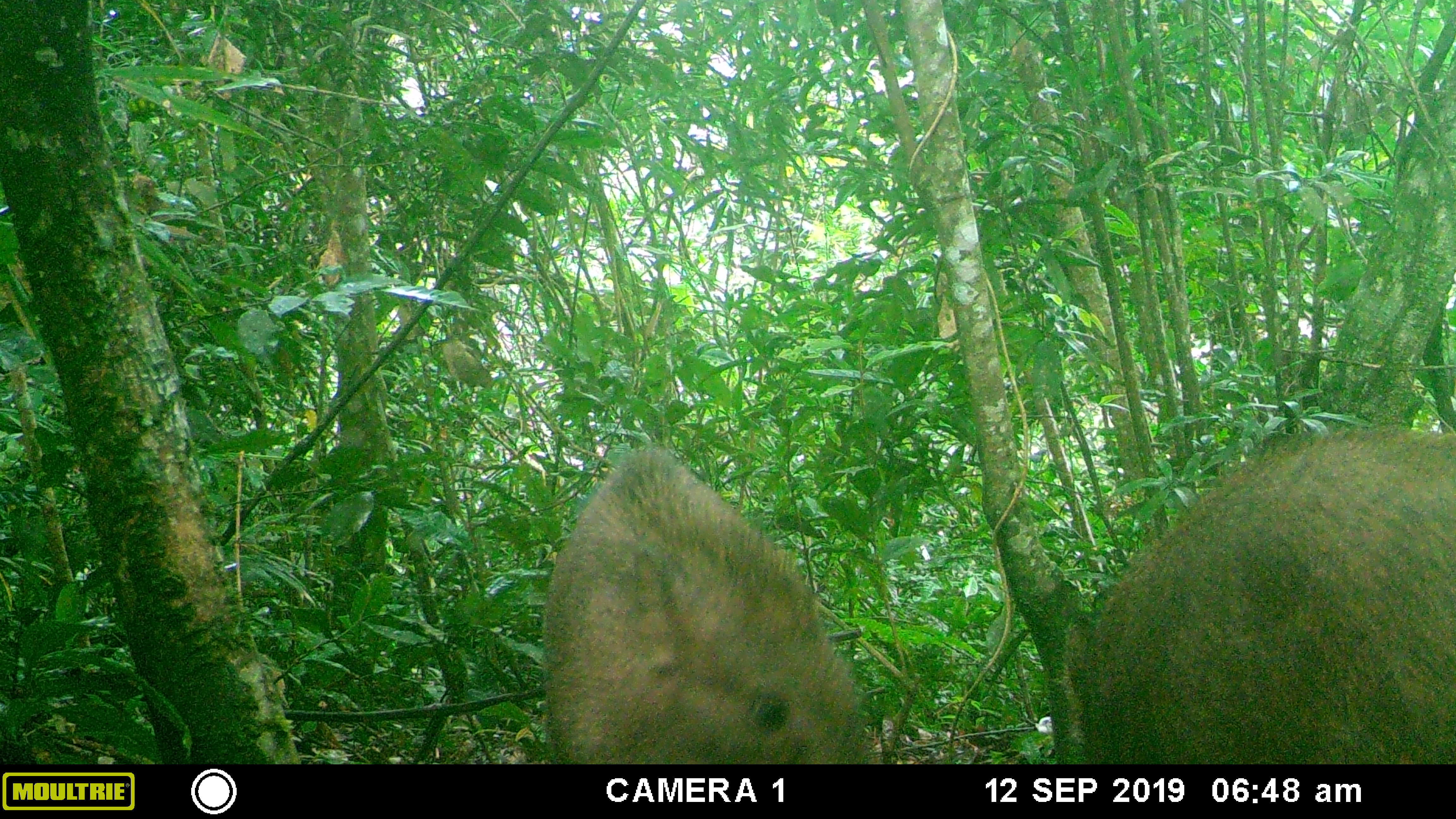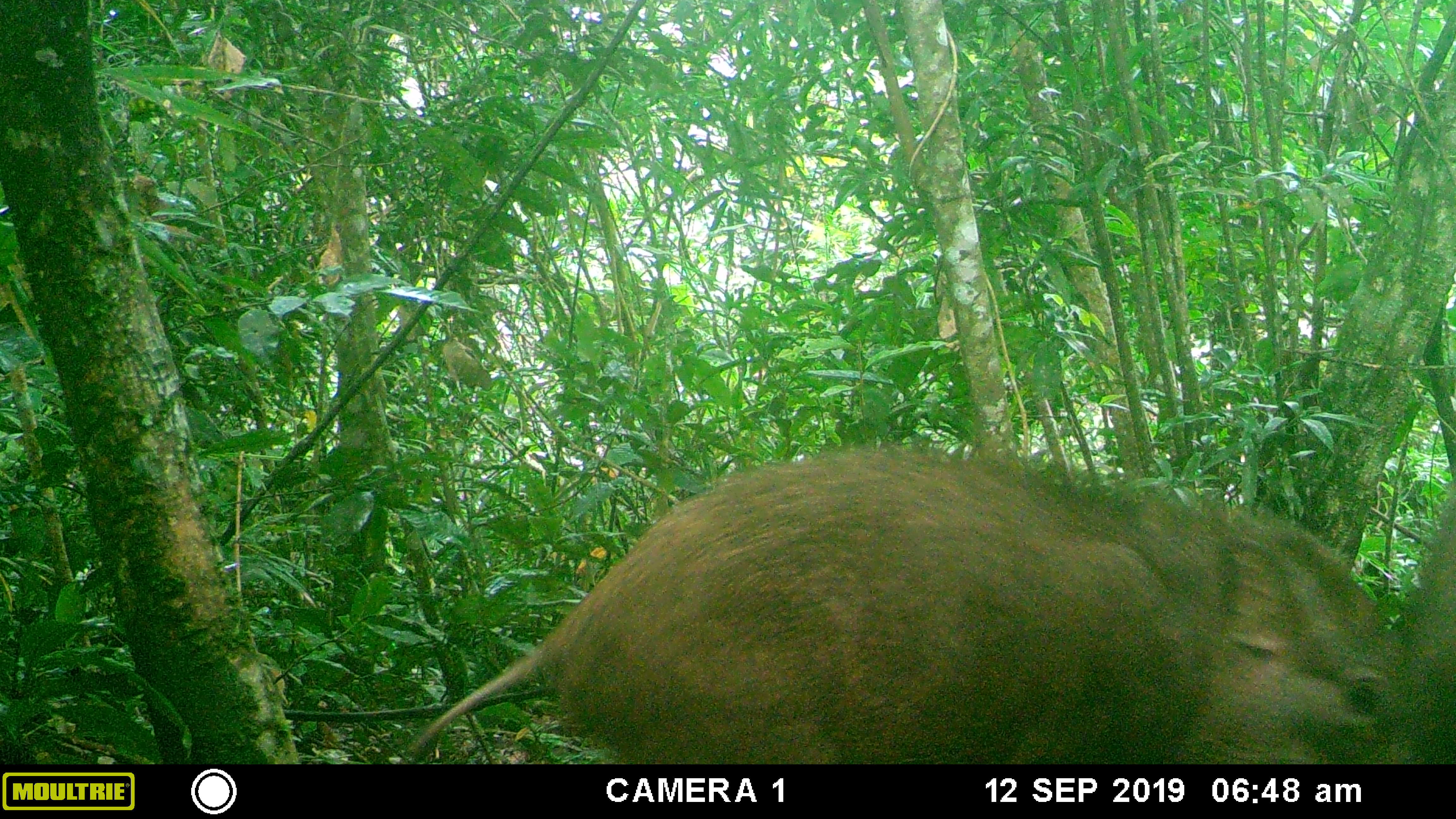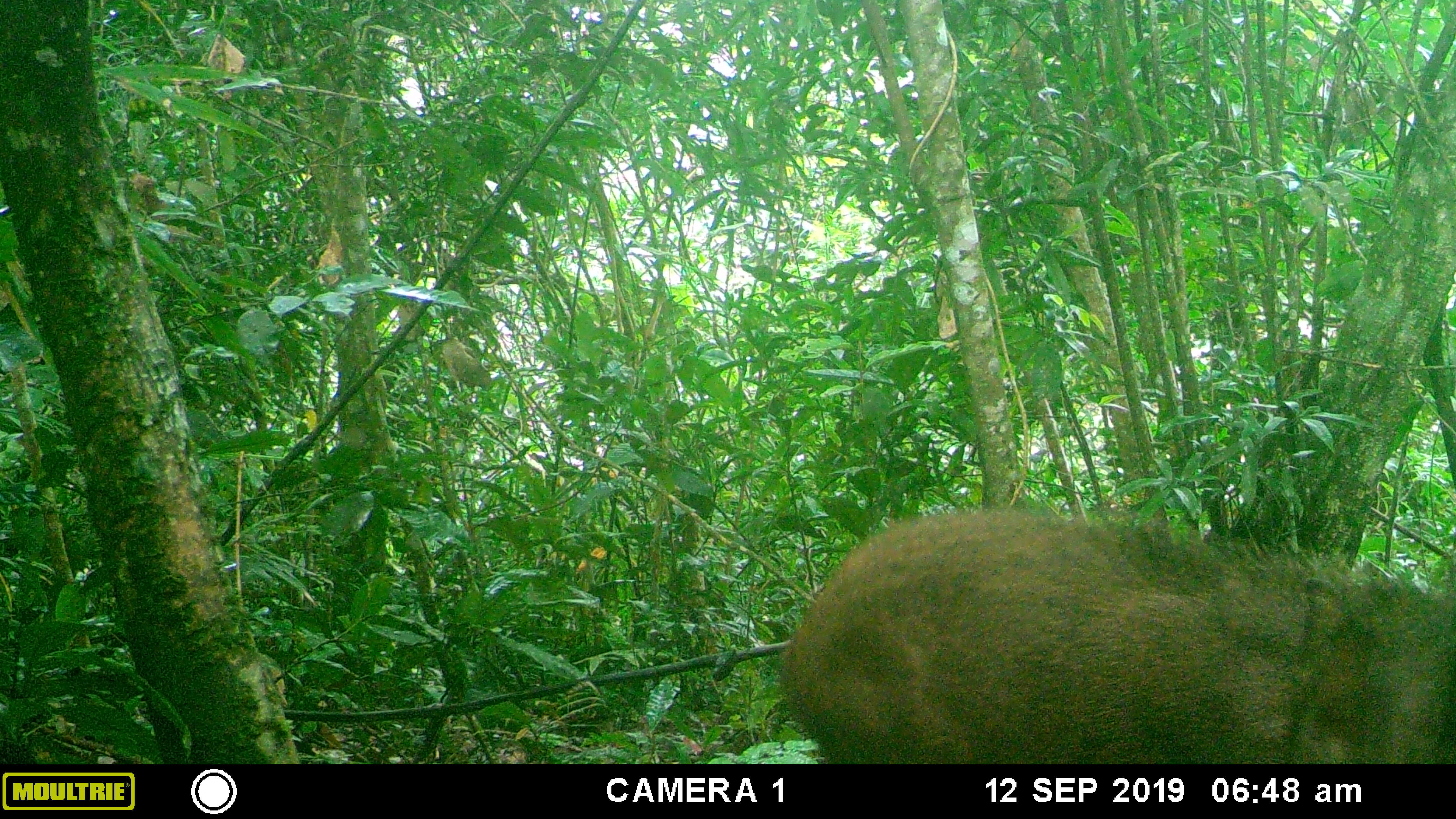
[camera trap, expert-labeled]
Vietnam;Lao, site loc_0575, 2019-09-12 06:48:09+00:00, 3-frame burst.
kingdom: Animalia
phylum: Chordata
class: Mammalia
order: Artiodactyla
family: Suidae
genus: Sus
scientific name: Sus scrofa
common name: eurasian wild pig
Eurasian wild pig (Sus scrofa). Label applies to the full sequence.